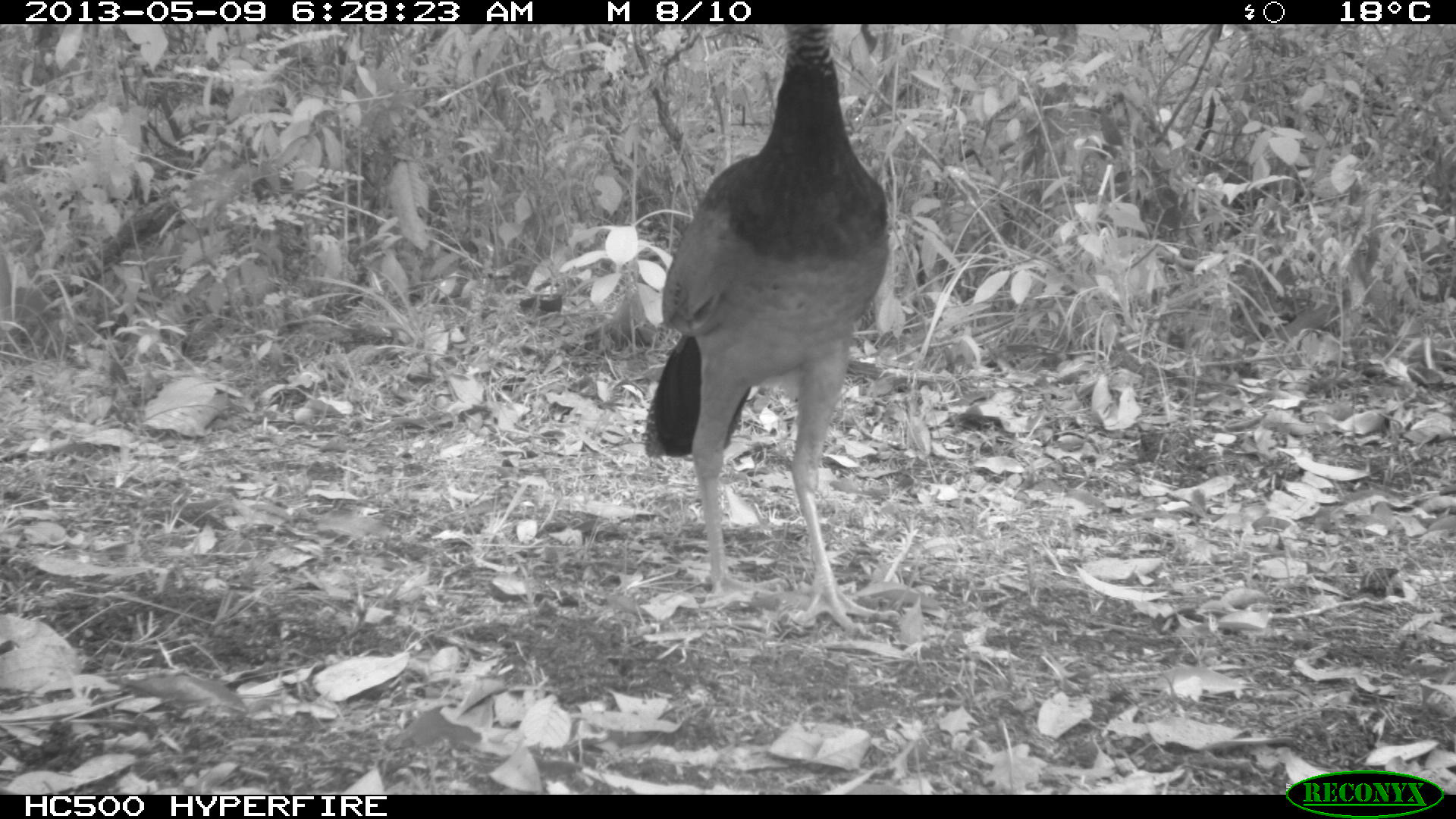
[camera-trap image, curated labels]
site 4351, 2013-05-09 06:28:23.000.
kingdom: Animalia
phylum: Chordata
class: Aves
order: Galliformes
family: Cracidae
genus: Crax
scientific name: Crax rubra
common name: great curassow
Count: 1.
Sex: female.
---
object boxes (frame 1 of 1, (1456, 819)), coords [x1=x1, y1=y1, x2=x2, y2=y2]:
crax rubra: [x1=642, y1=25, x2=889, y2=634]